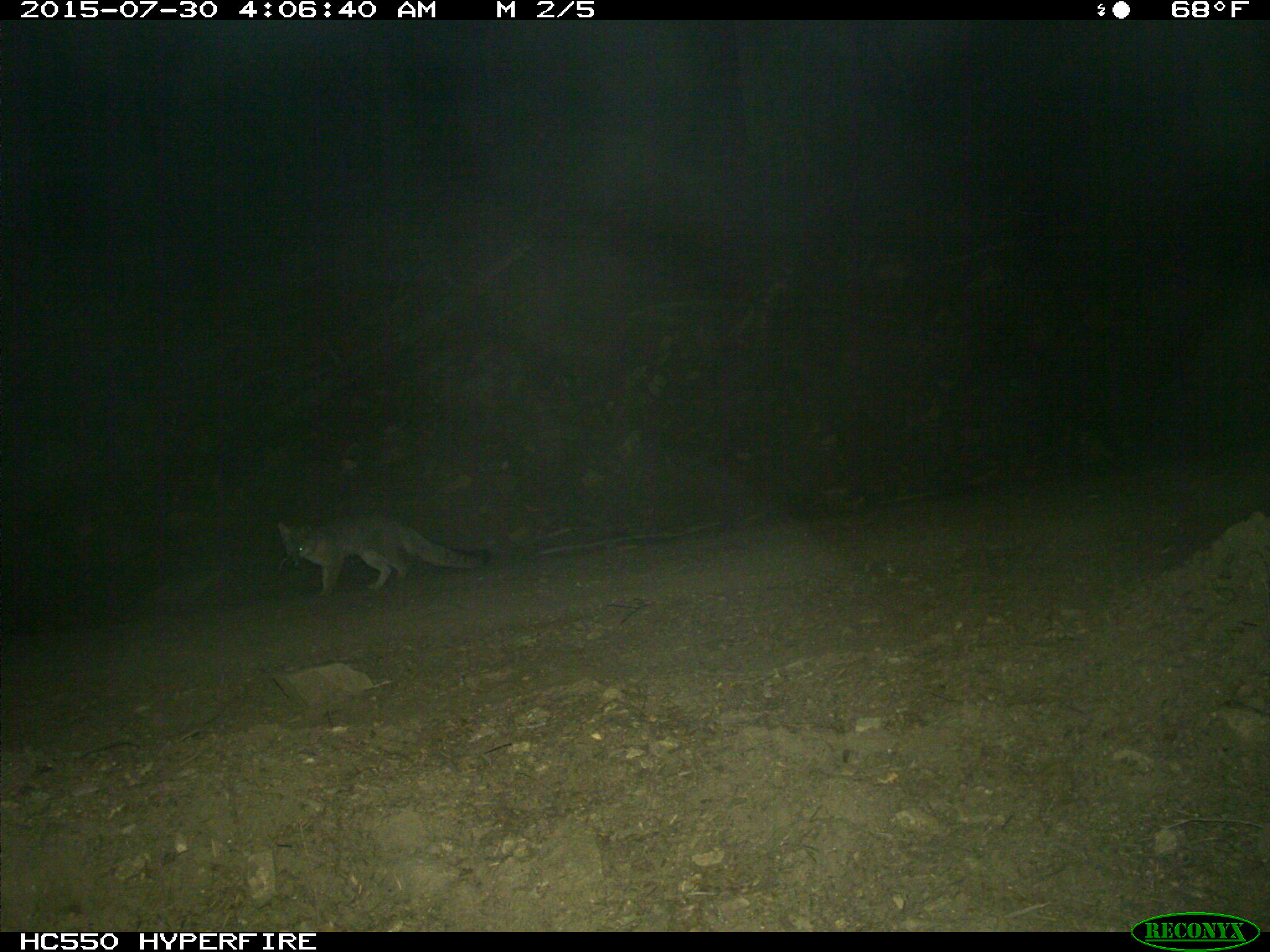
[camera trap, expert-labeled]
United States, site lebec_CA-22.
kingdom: Animalia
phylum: Chordata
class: Mammalia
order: Carnivora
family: Canidae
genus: Urocyon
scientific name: Urocyon cinereoargenteus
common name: gray fox